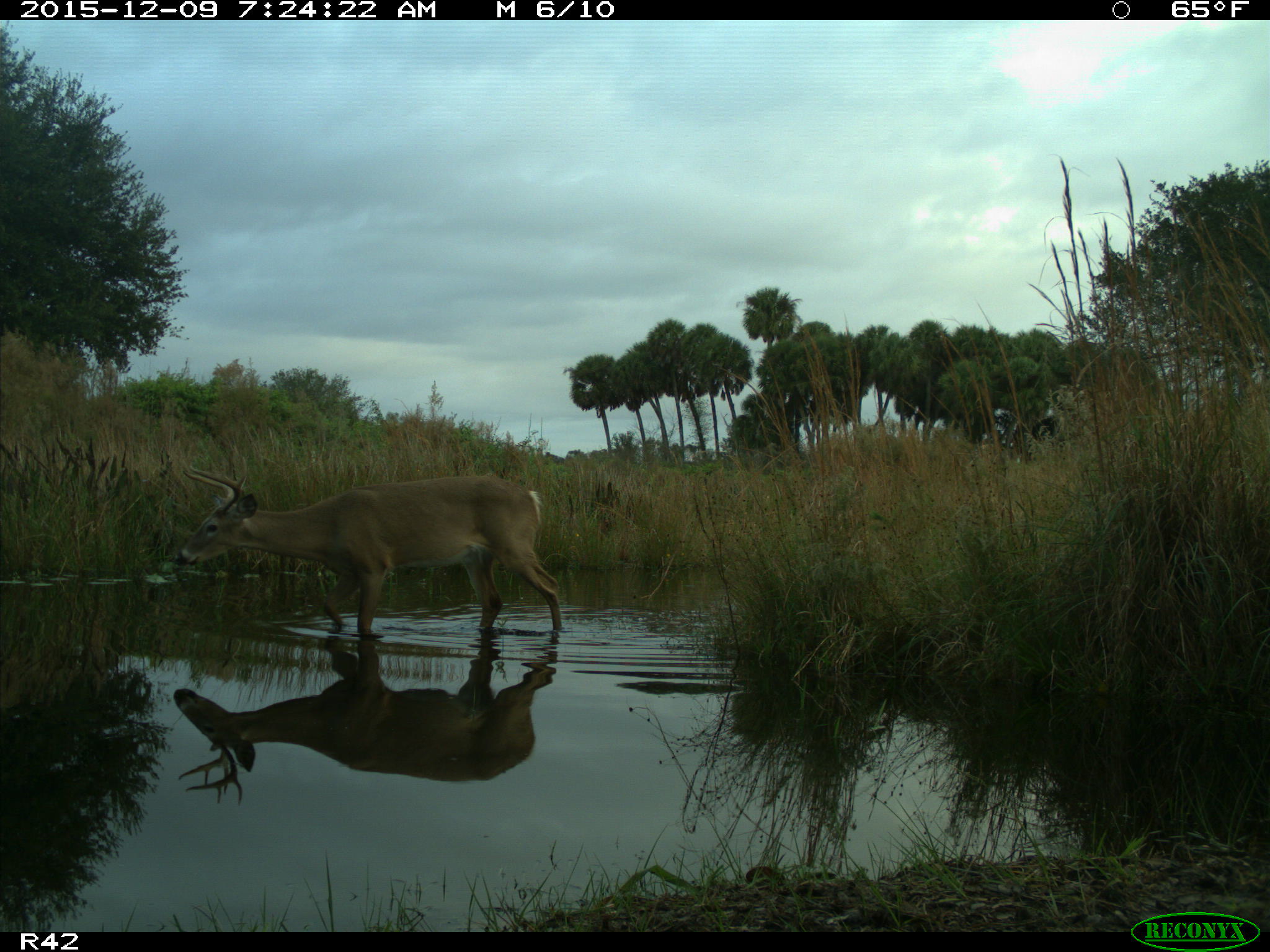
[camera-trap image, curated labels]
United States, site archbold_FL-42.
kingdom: Animalia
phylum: Chordata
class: Mammalia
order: Artiodactyla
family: Cervidae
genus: Odocoileus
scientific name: Odocoileus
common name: deer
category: unidentified deer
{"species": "unidentified deer (deer) (Odocoileus)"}